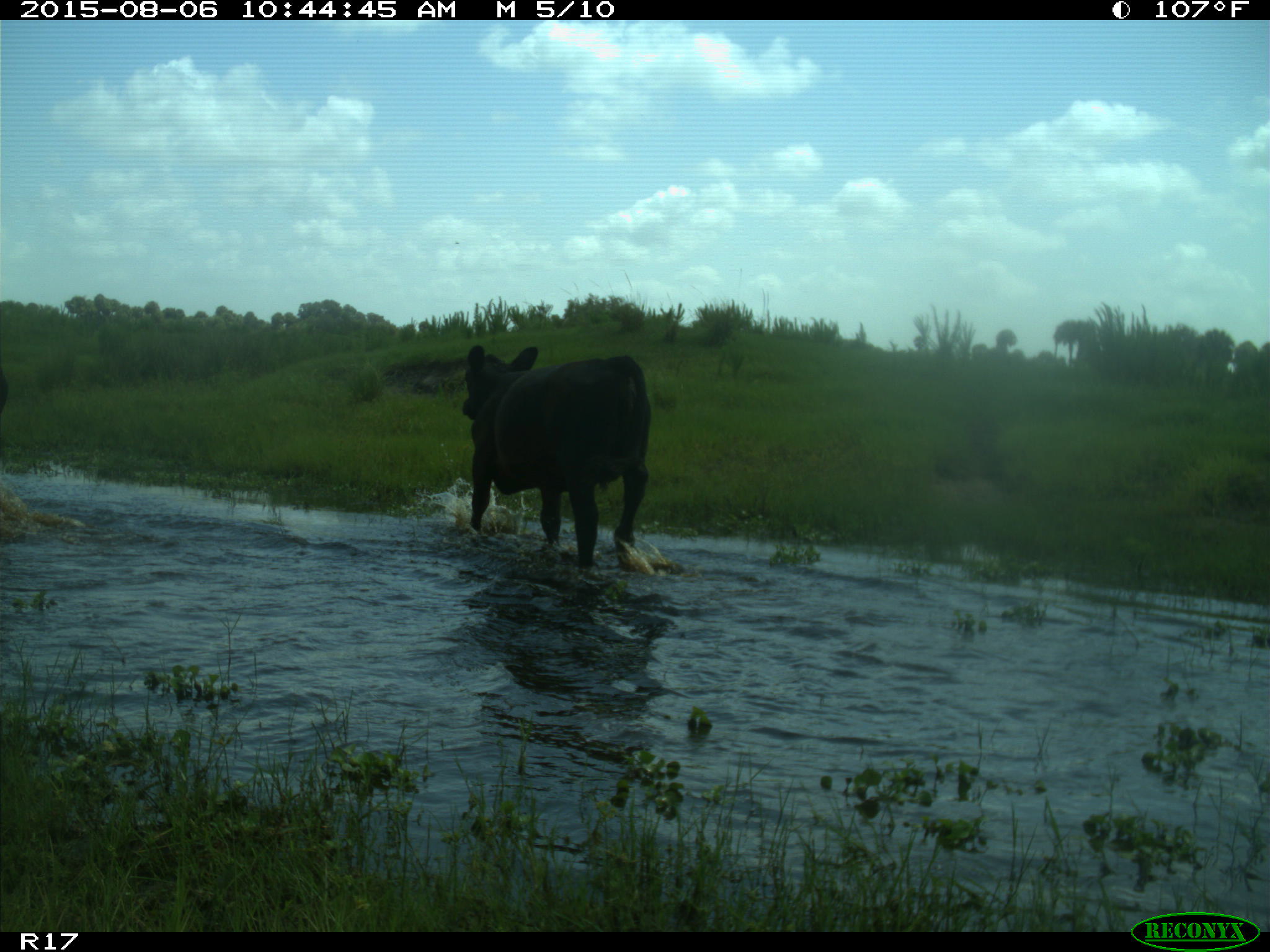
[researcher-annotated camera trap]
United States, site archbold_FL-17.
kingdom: Animalia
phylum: Chordata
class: Mammalia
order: Artiodactyla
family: Bovidae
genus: Bos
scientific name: Bos taurus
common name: domestic cow